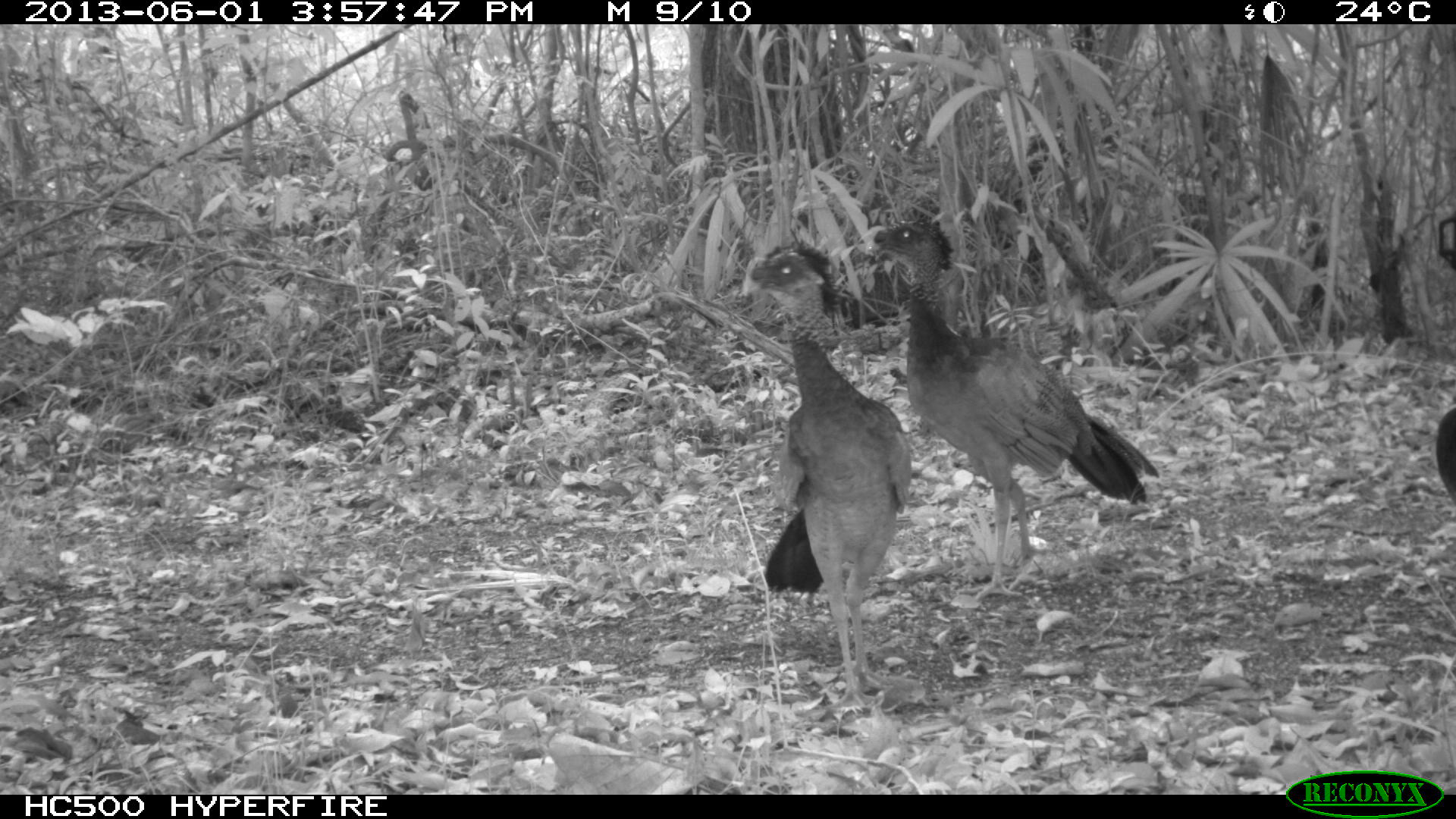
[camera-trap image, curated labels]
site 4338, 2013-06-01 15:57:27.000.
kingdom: Animalia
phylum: Chordata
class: Aves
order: Galliformes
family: Cracidae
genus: Crax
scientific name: Crax rubra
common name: great curassow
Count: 3.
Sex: female.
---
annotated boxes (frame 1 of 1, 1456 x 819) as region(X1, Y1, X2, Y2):
crax rubra: region(863, 211, 1160, 599); region(740, 238, 913, 707); region(1434, 408, 1454, 501)